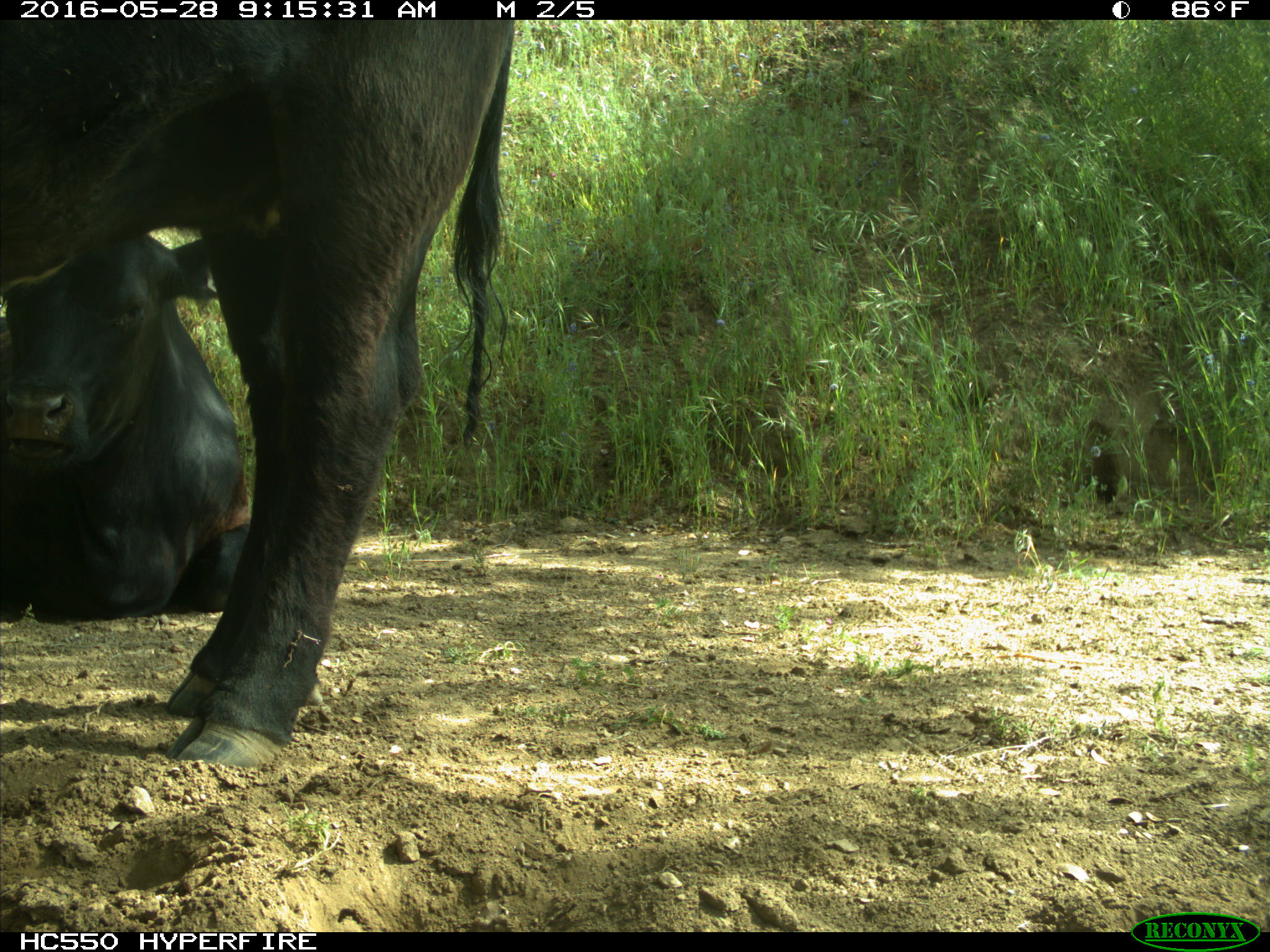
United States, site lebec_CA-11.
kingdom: Animalia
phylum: Chordata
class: Mammalia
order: Artiodactyla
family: Bovidae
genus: Bos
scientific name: Bos taurus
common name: domestic cow